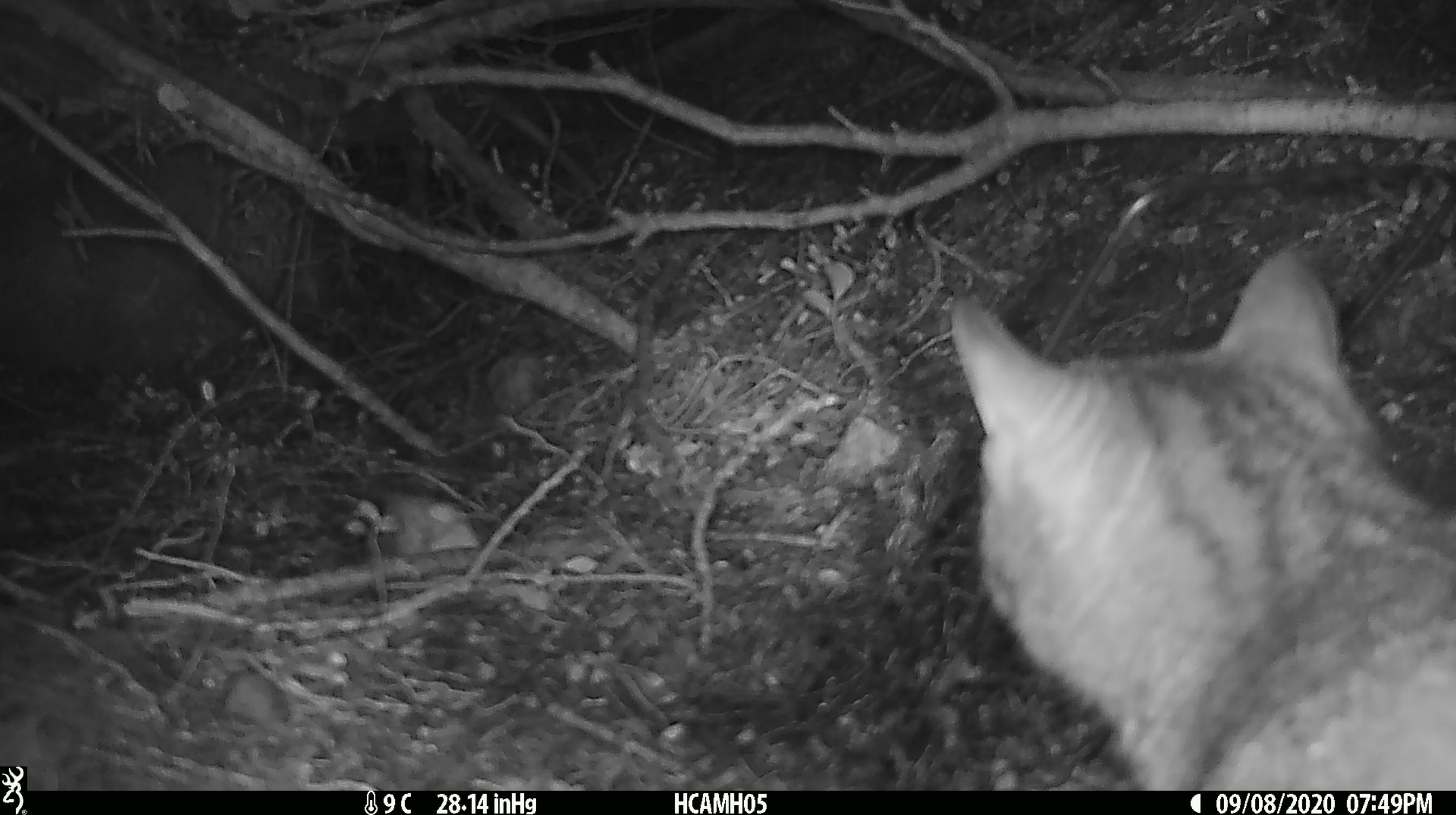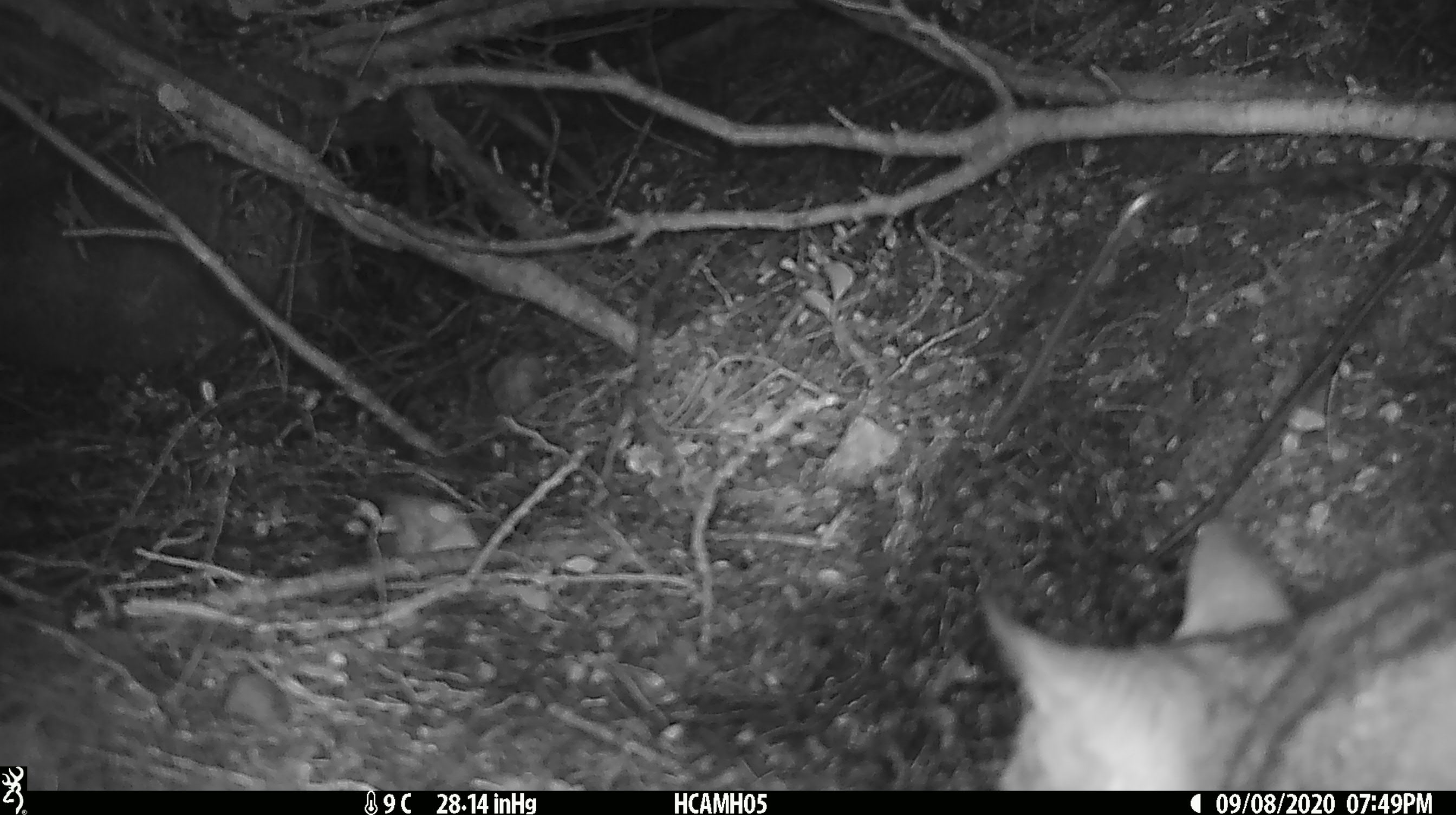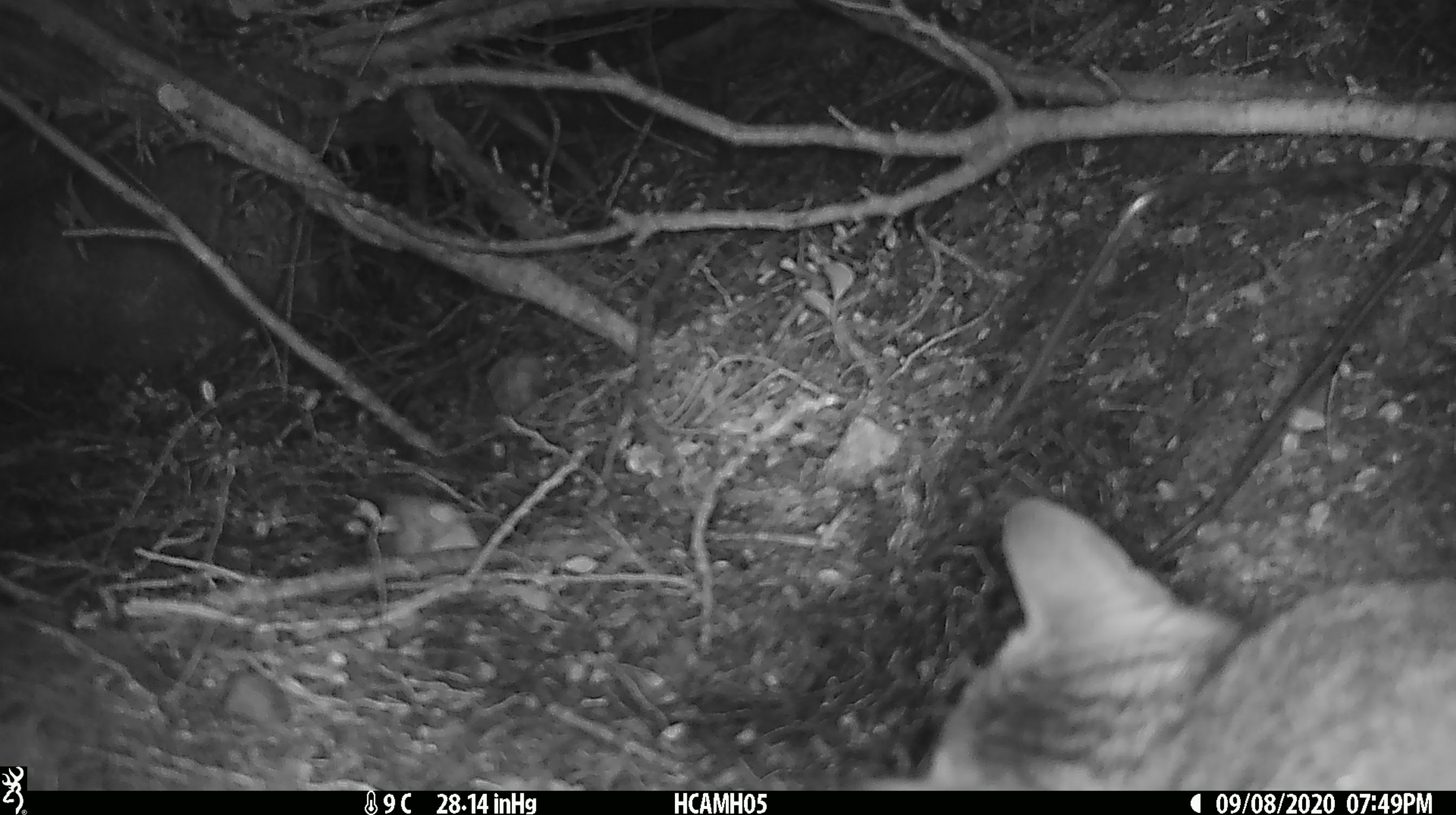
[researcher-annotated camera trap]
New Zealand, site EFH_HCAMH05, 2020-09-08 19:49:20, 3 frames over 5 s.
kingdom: Animalia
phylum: Chordata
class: Mammalia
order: Carnivora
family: Felidae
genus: Felis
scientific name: Felis catus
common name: domestic cat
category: cat